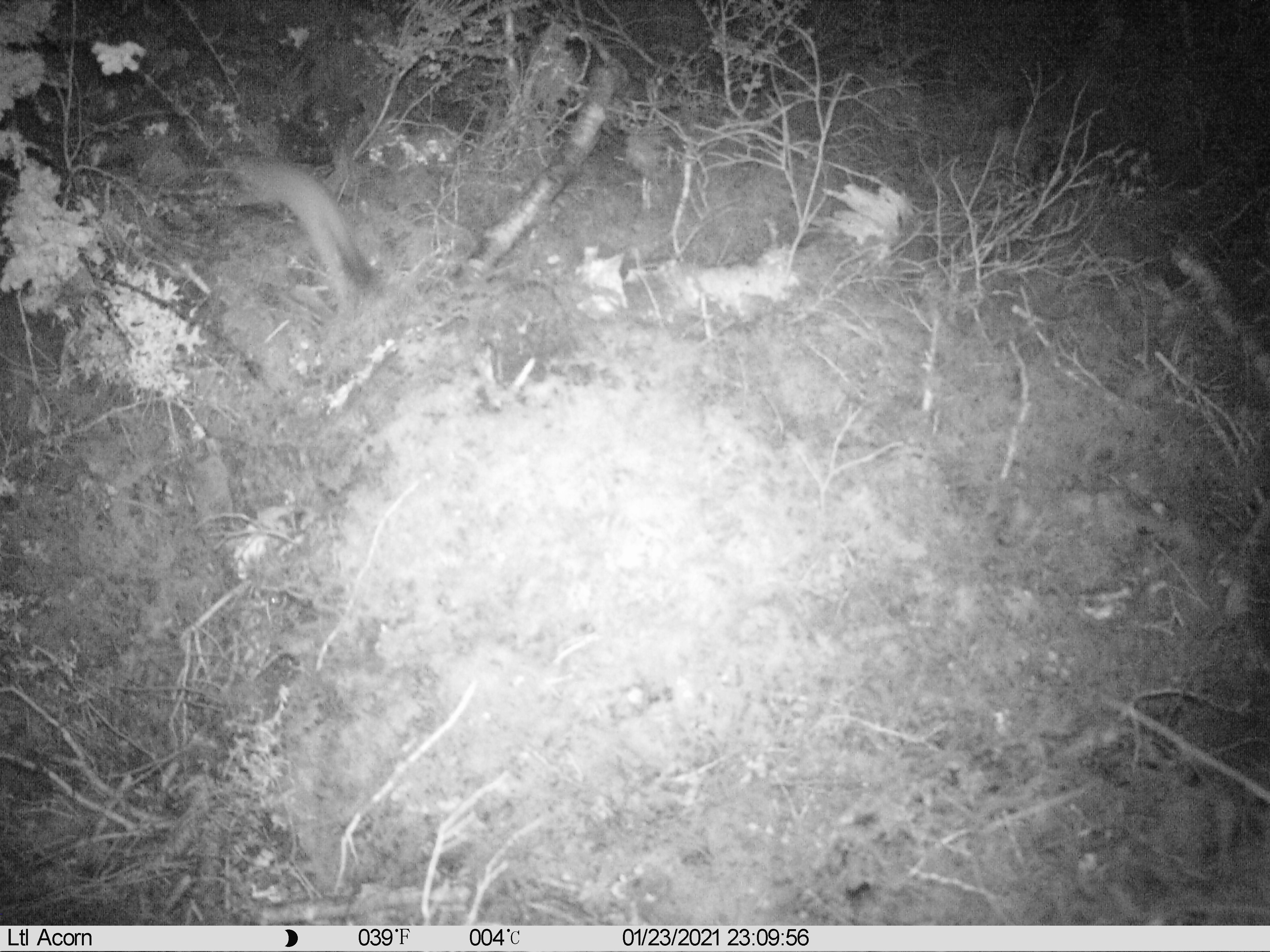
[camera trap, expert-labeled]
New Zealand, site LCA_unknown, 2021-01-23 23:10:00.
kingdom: Animalia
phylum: Chordata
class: Mammalia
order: Carnivora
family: Mustelidae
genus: Mustela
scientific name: Mustela erminea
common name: stoat